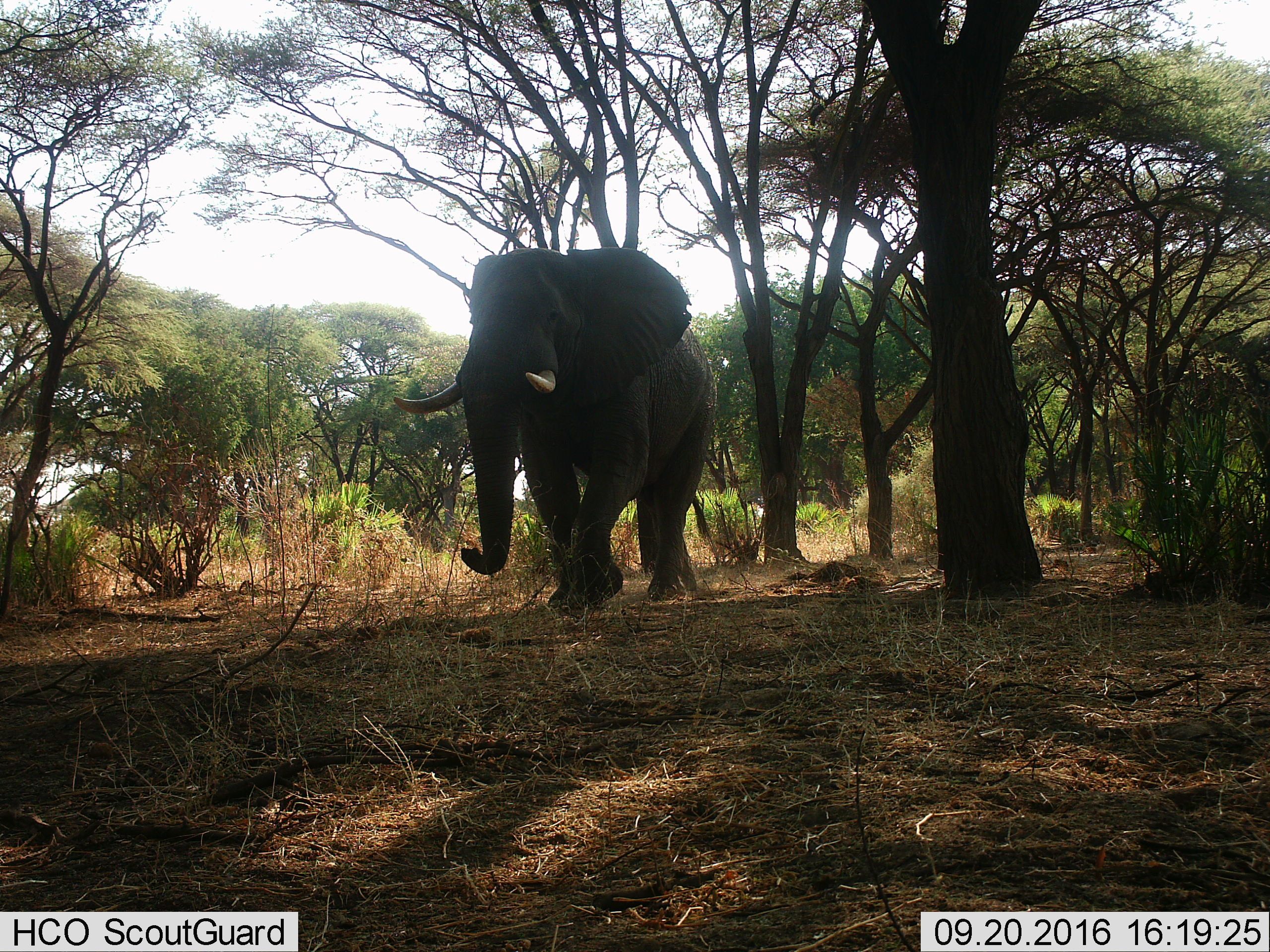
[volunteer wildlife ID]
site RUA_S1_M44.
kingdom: Animalia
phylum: Chordata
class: Mammalia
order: Proboscidea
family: Elephantidae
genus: Loxodonta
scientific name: Loxodonta africana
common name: african bush elephant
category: elephant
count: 1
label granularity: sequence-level